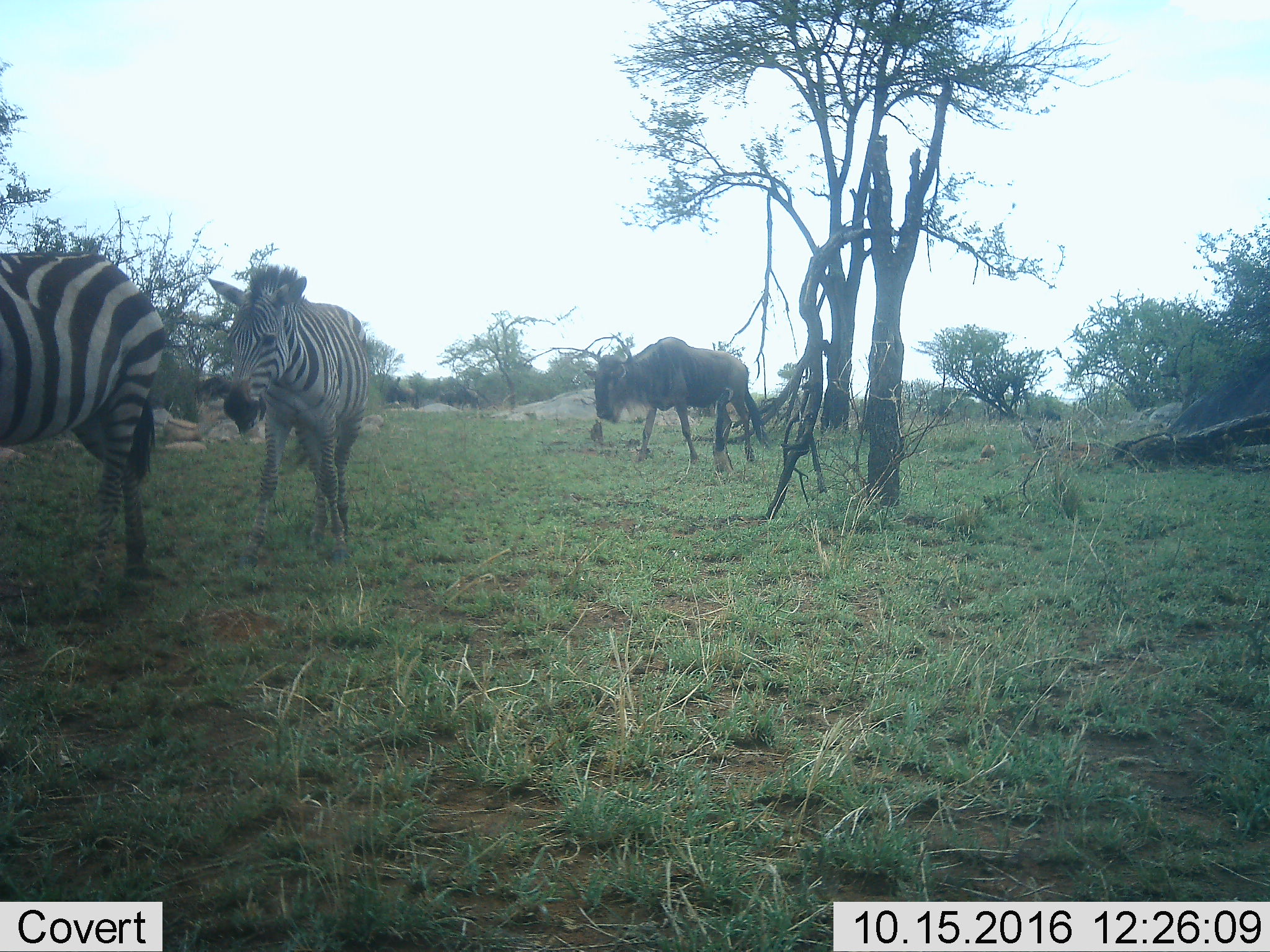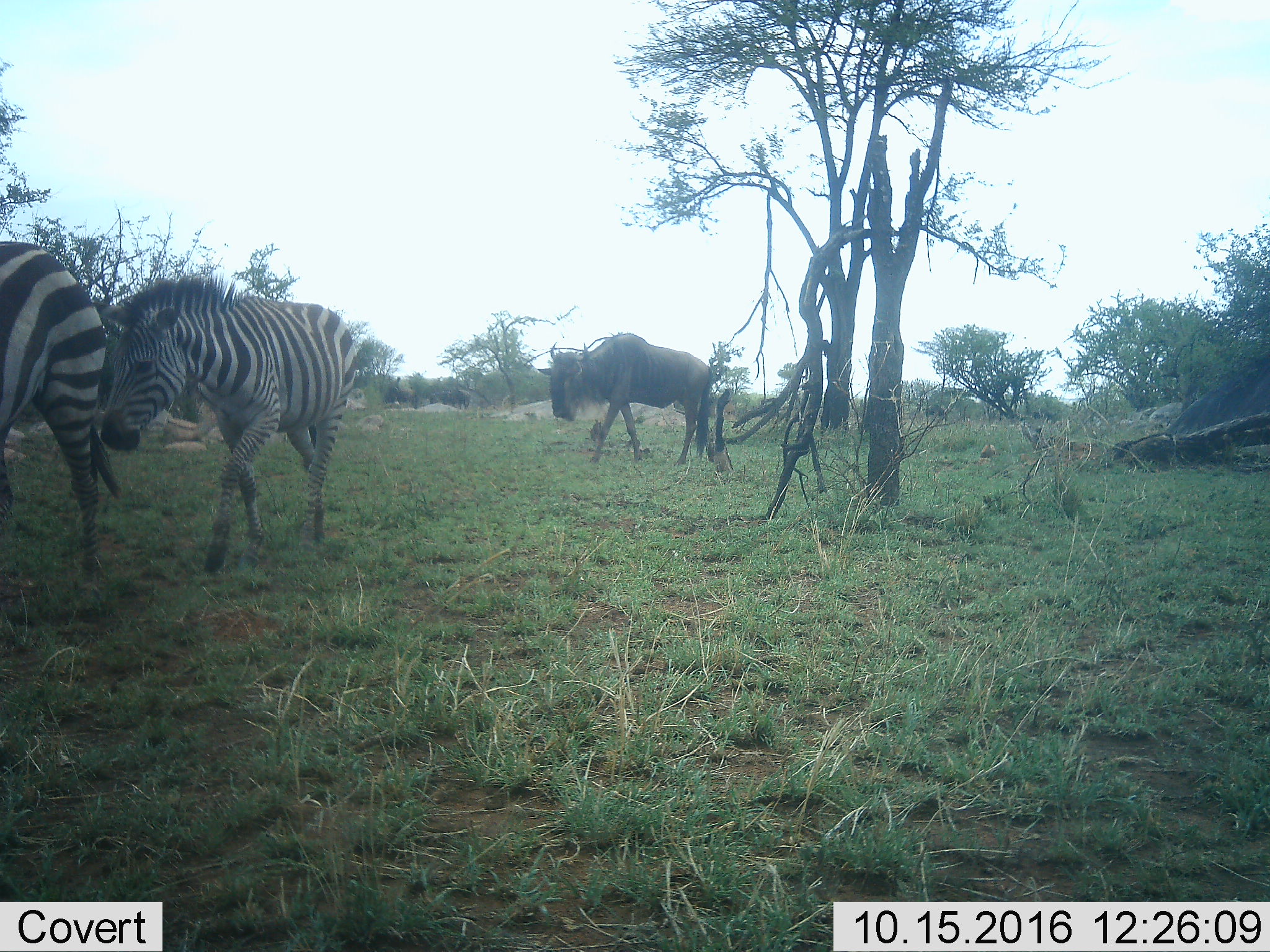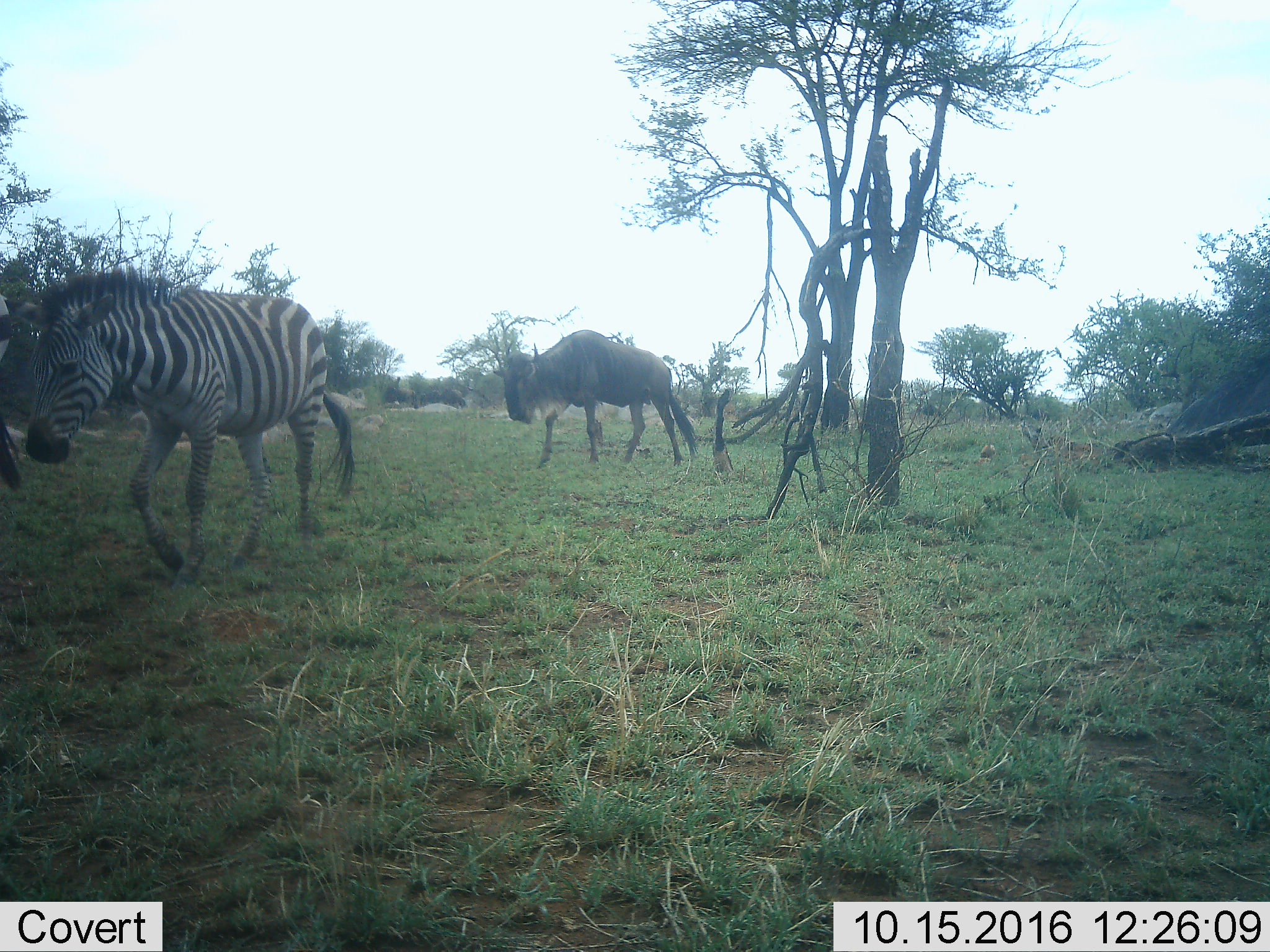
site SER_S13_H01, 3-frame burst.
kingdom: Animalia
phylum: Chordata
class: Mammalia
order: Artiodactyla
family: Bovidae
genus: Connochaetes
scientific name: Connochaetes taurinus taurinus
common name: blue wildebeest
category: wildebeestblue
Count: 1.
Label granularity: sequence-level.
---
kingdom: Animalia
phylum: Chordata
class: Mammalia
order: Perissodactyla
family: Equidae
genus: Equus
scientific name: Equus quagga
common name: plains zebra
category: zebraplains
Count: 2.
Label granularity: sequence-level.